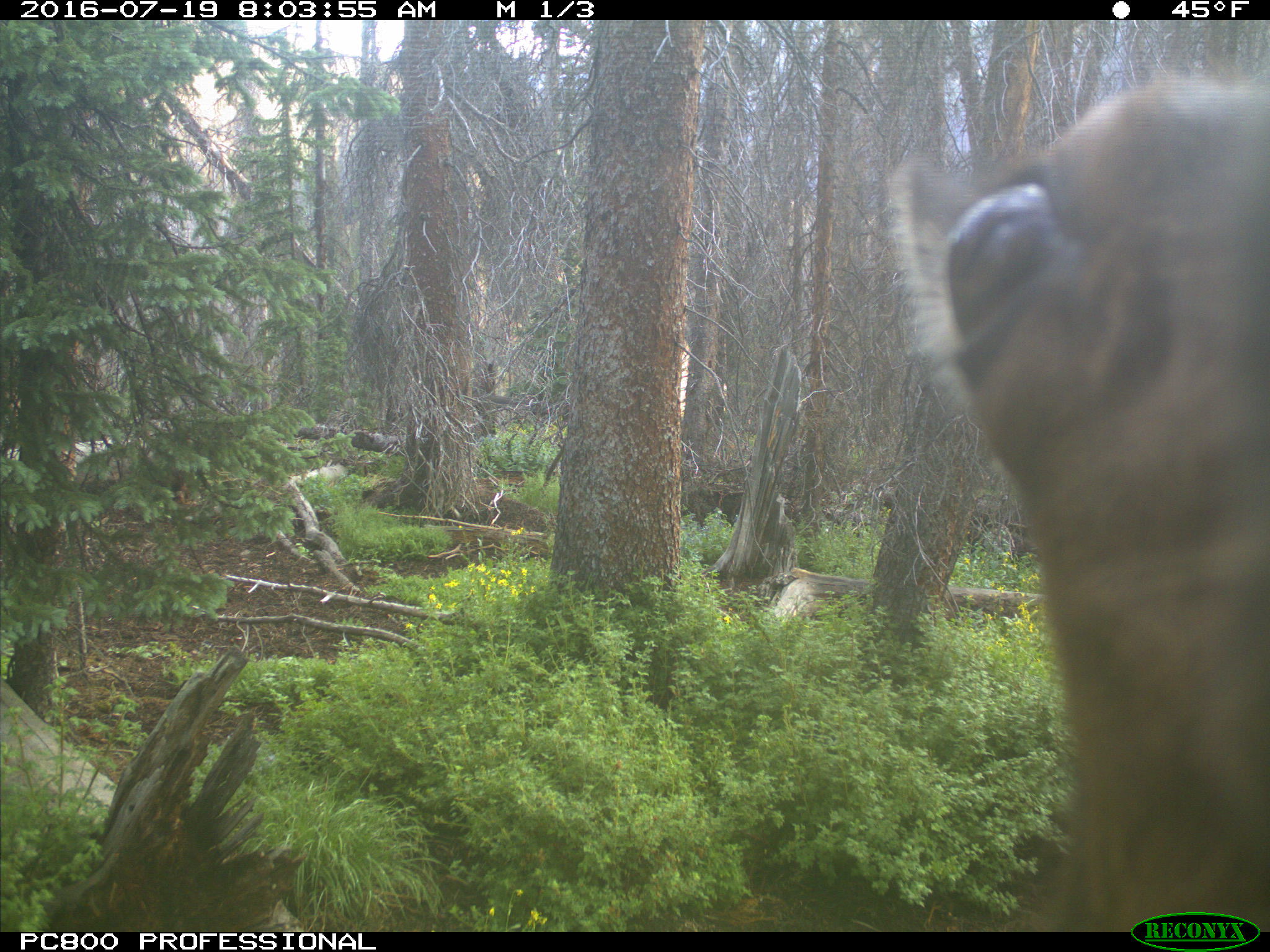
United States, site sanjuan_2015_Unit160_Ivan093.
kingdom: Animalia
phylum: Chordata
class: Mammalia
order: Artiodactyla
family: Cervidae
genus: Cervus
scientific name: Cervus elaphus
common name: red deer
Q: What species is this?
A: Cervus elaphus (red deer).